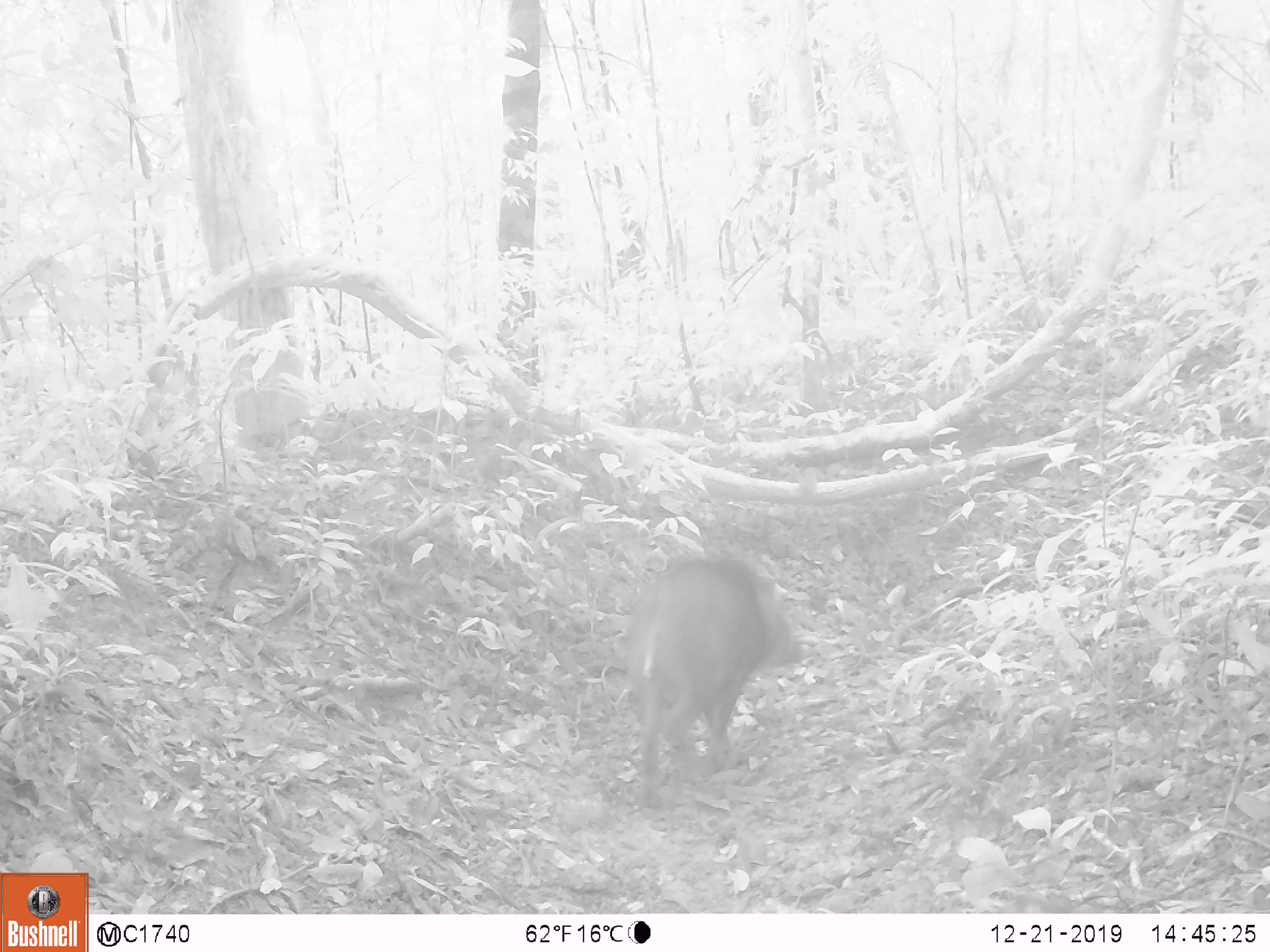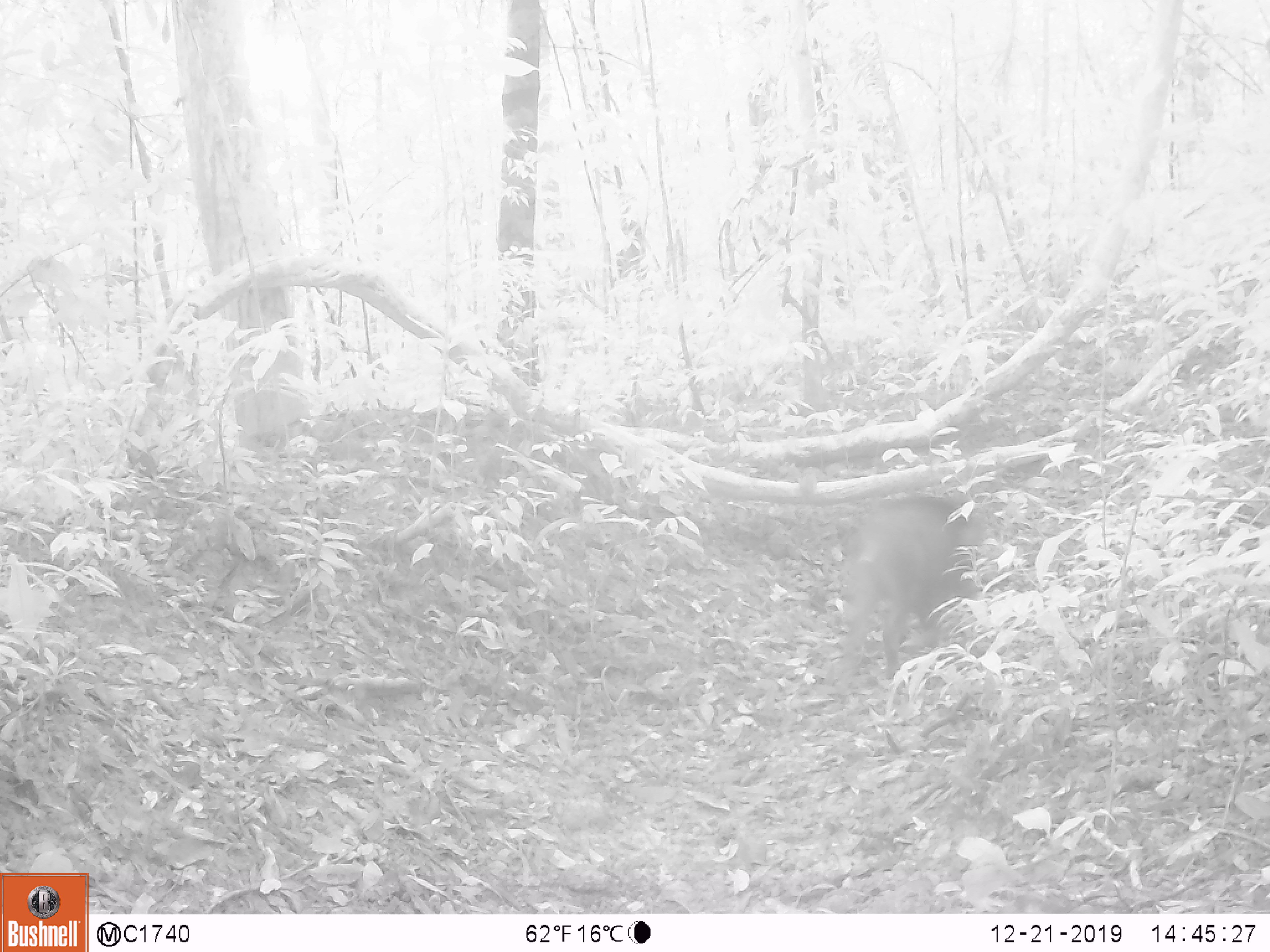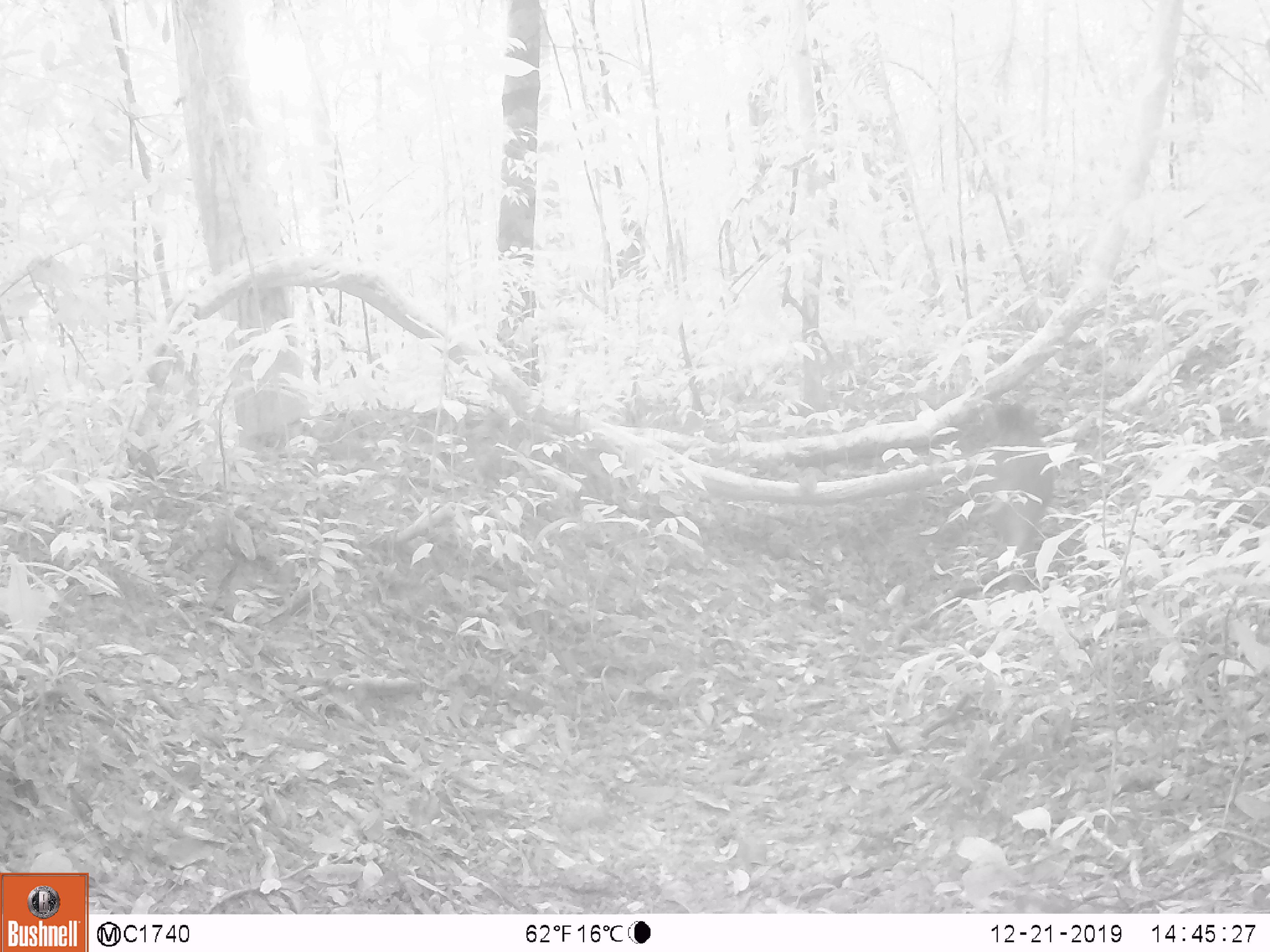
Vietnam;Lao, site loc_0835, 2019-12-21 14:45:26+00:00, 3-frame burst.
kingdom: Animalia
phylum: Chordata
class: Mammalia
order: Artiodactyla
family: Suidae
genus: Sus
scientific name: Sus scrofa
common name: eurasian wild pig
Eurasian wild pig (Sus scrofa). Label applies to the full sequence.